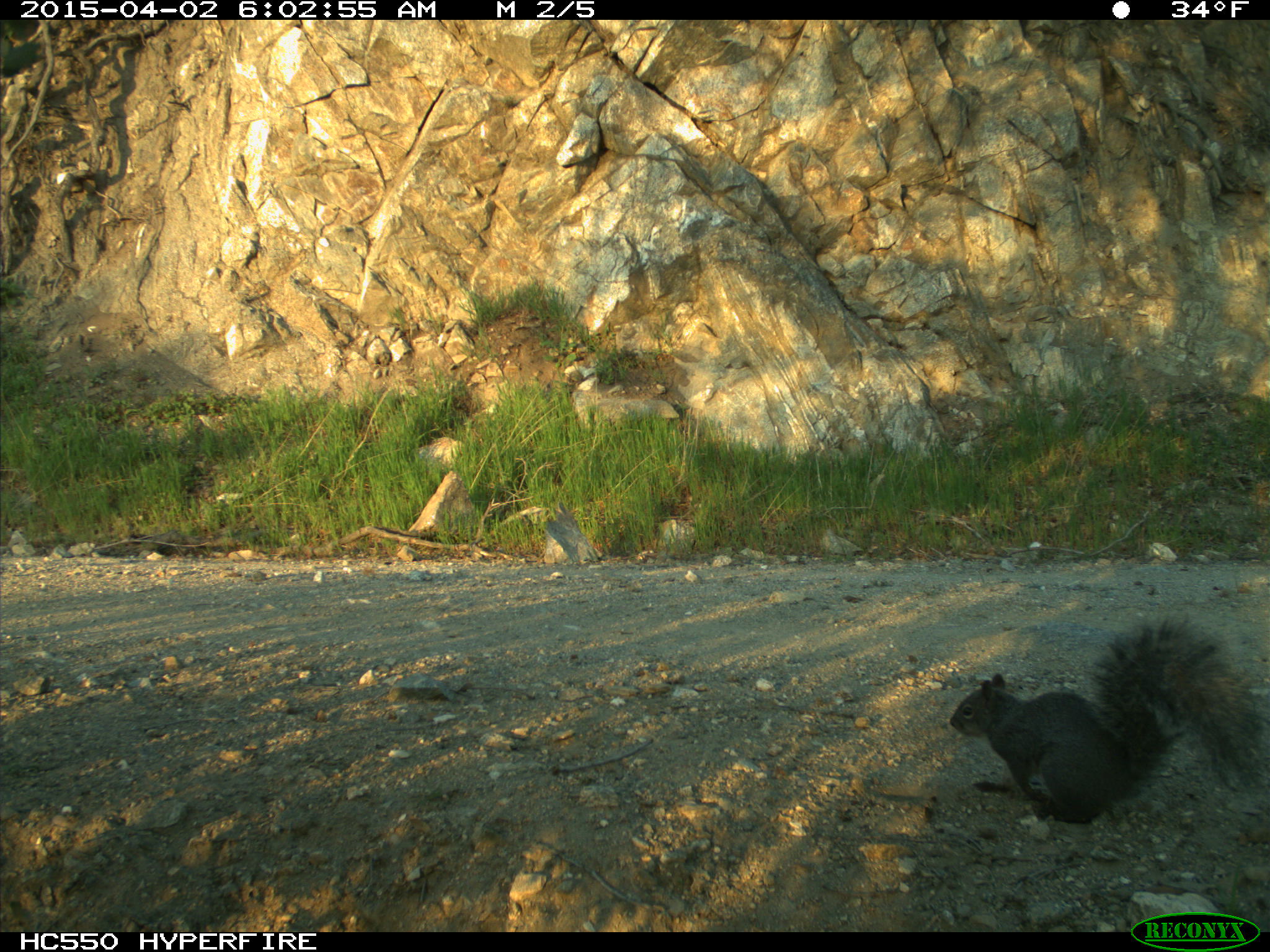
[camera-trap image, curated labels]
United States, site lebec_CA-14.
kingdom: Animalia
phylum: Chordata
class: Mammalia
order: Rodentia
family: Sciuridae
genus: Sciurus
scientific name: Sciurus carolinensis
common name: eastern gray squirrel